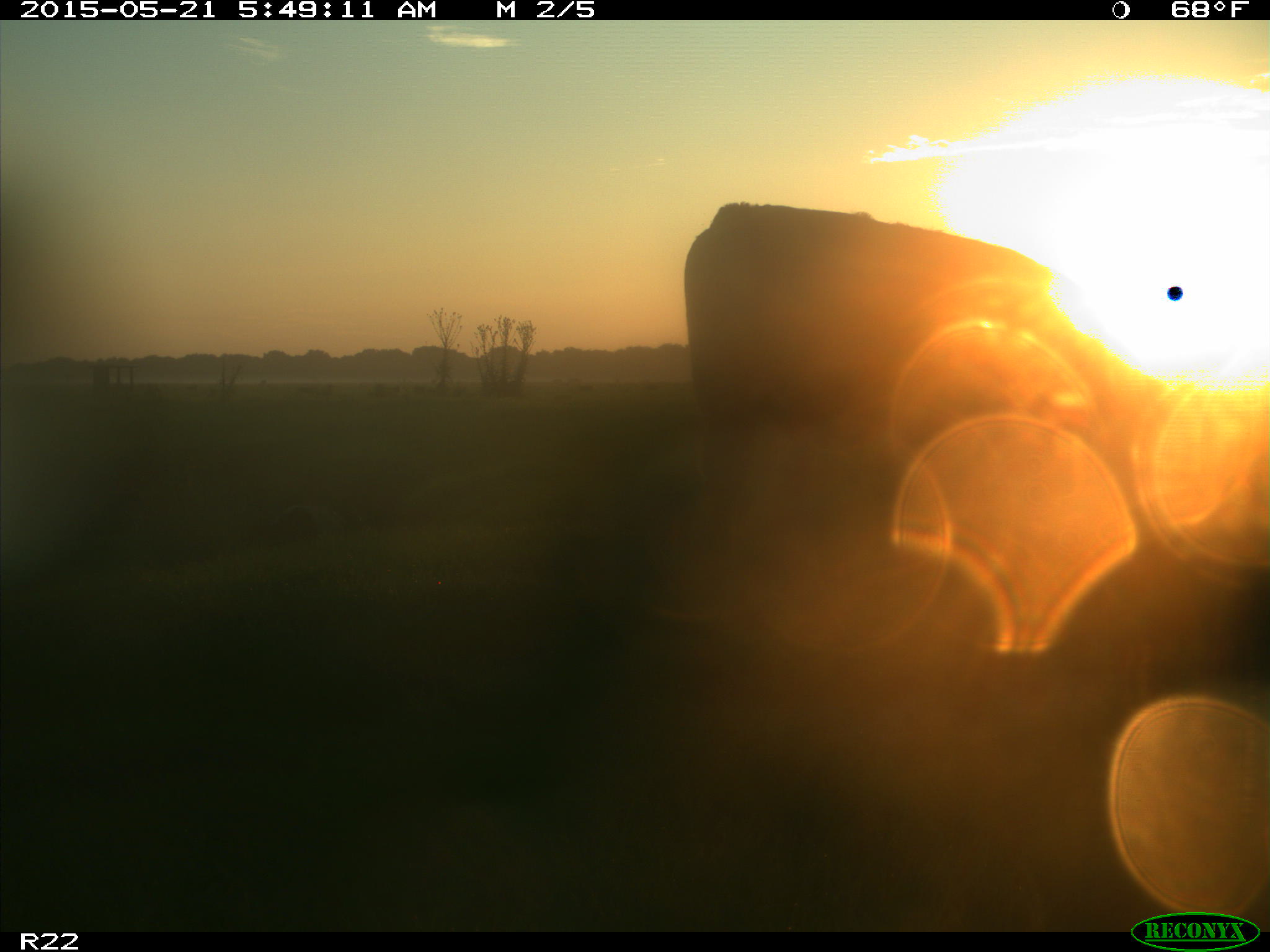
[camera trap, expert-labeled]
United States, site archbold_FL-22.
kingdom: Animalia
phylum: Chordata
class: Mammalia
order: Artiodactyla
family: Bovidae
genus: Bos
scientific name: Bos taurus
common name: domestic cow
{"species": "Bos taurus (domestic cow)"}